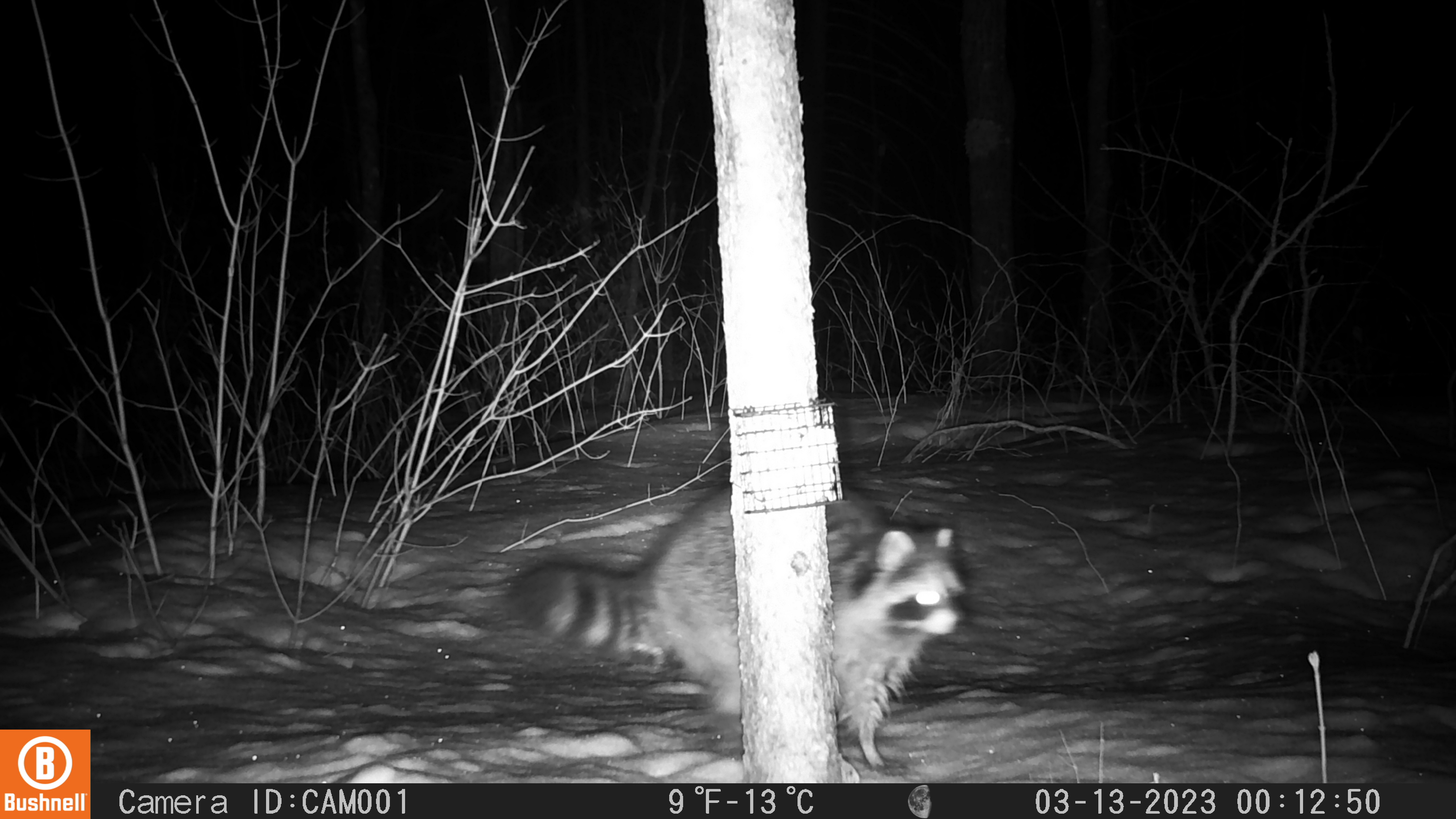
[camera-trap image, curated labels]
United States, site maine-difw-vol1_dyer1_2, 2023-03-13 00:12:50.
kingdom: Animalia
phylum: Chordata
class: Mammalia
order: Carnivora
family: Procyonidae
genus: Procyon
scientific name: Procyon lotor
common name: raccoon